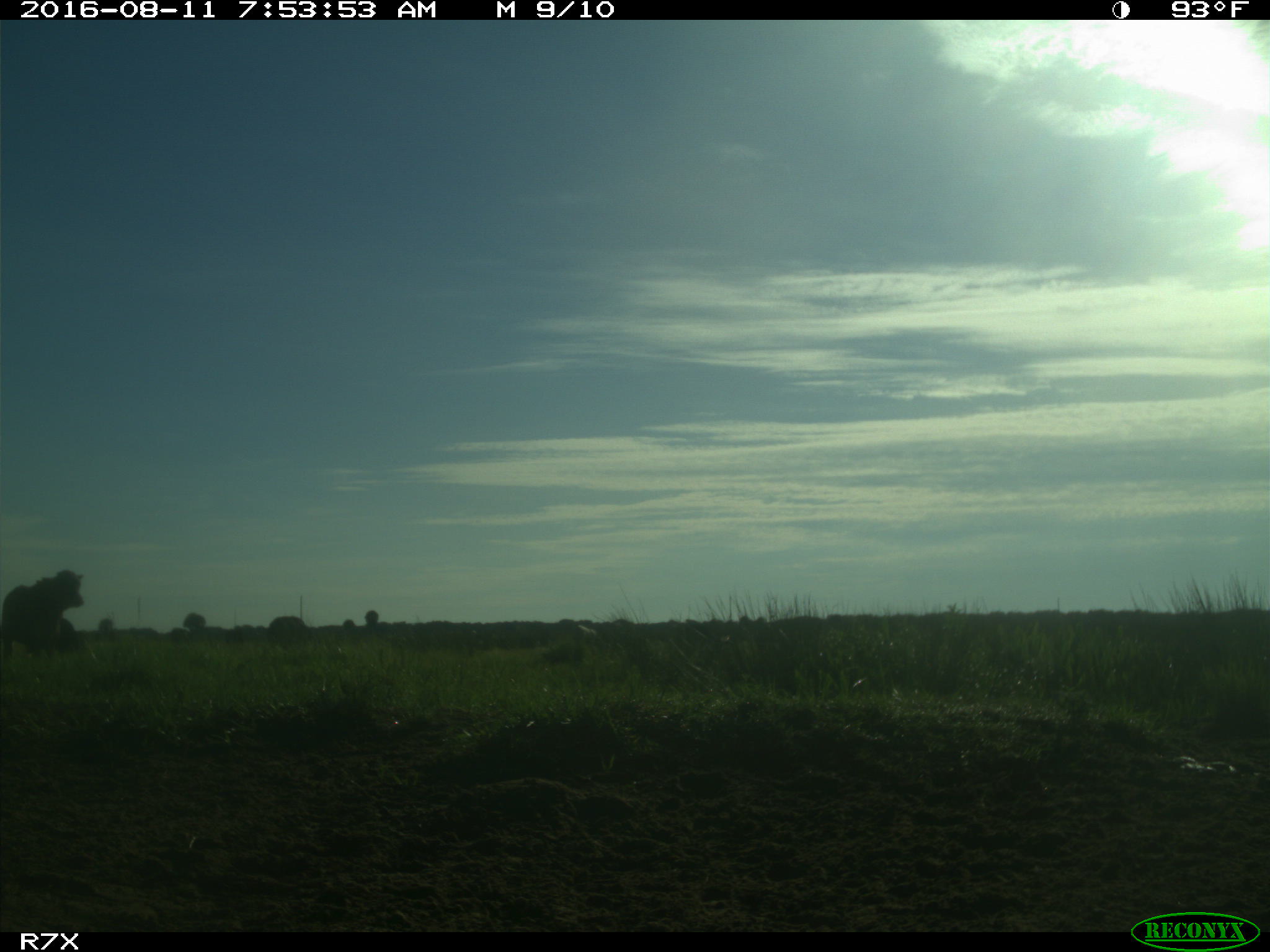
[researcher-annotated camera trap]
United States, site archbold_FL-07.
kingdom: Animalia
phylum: Chordata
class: Mammalia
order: Artiodactyla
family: Bovidae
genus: Bos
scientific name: Bos taurus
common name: domestic cow